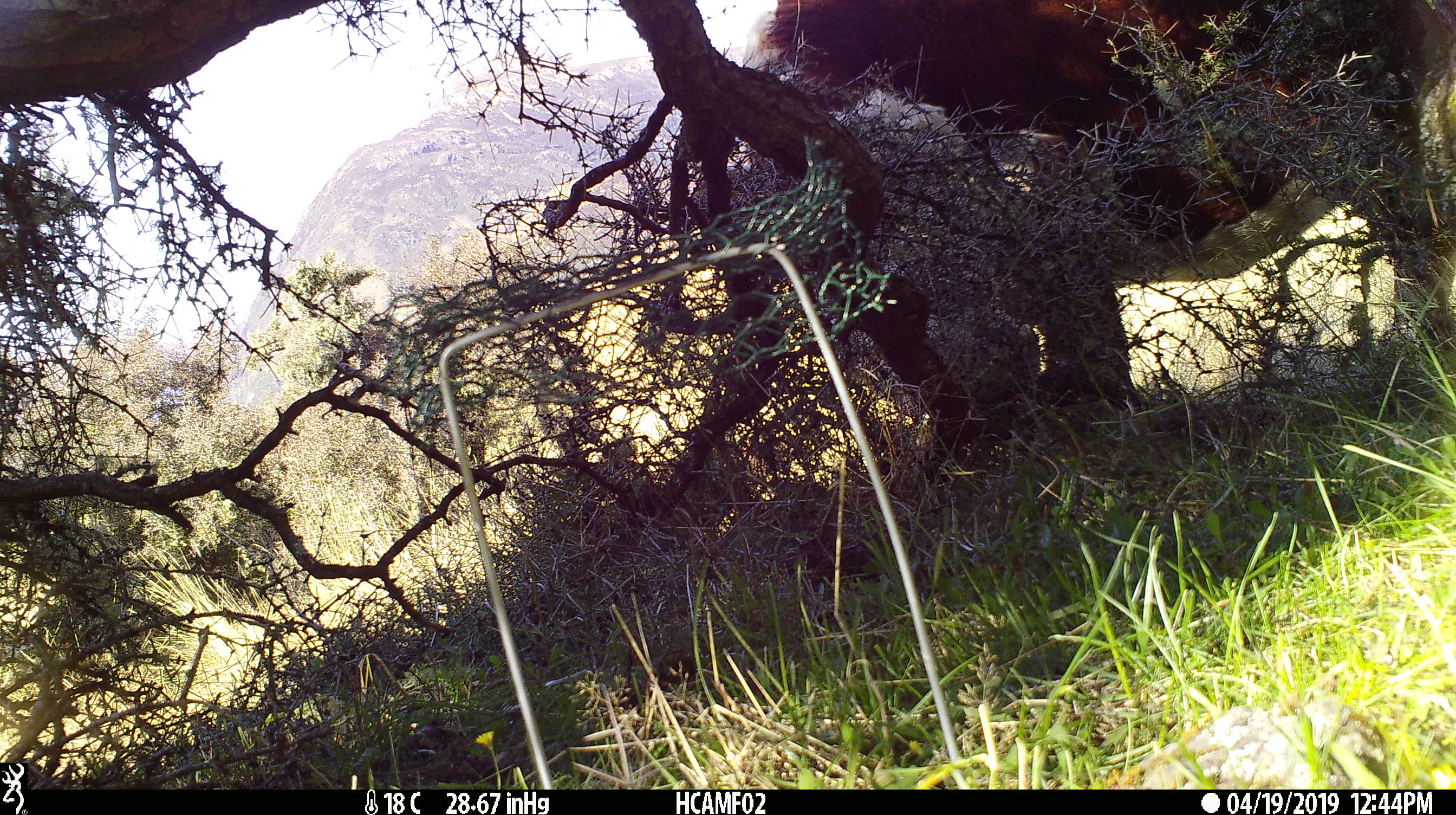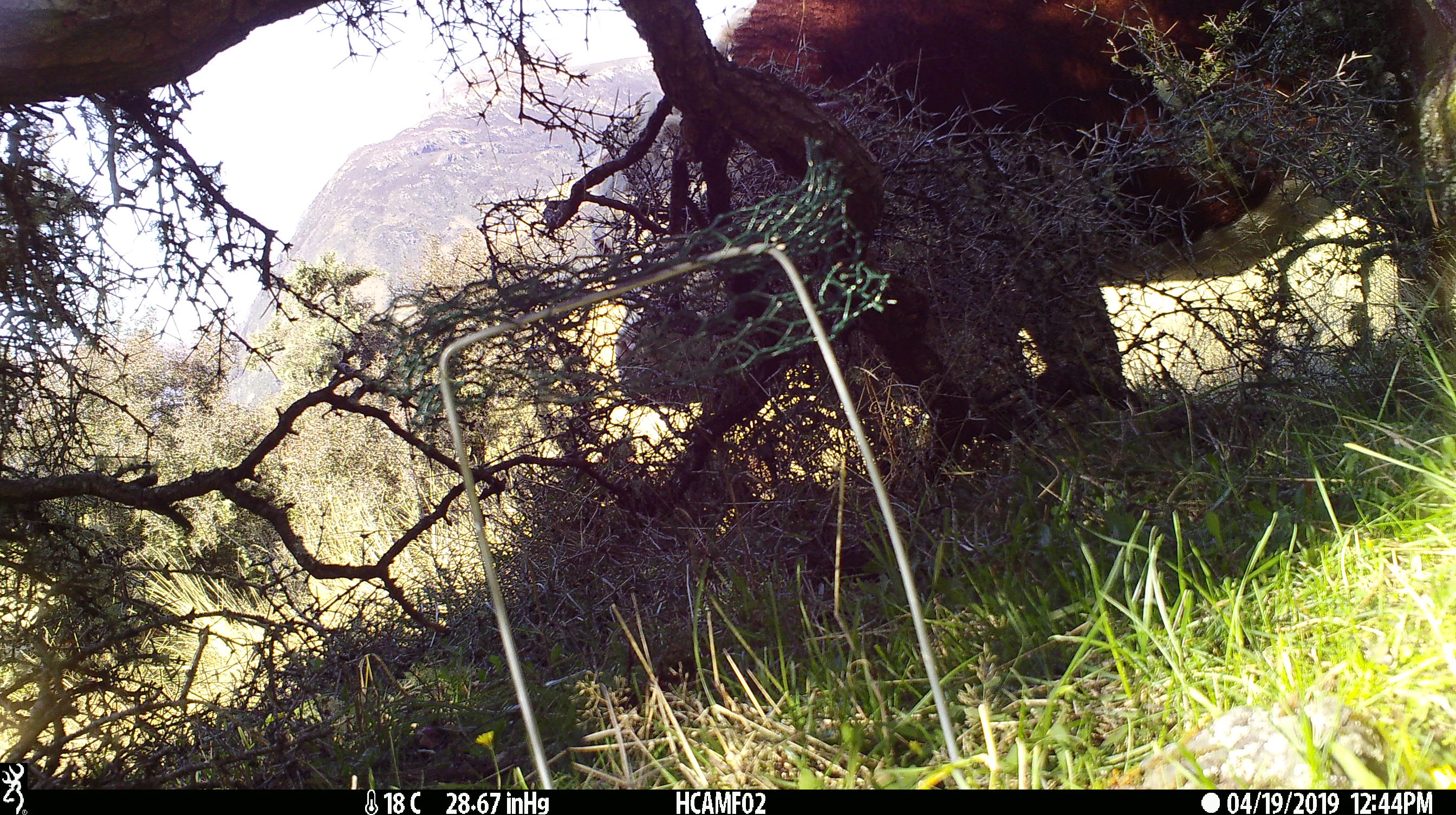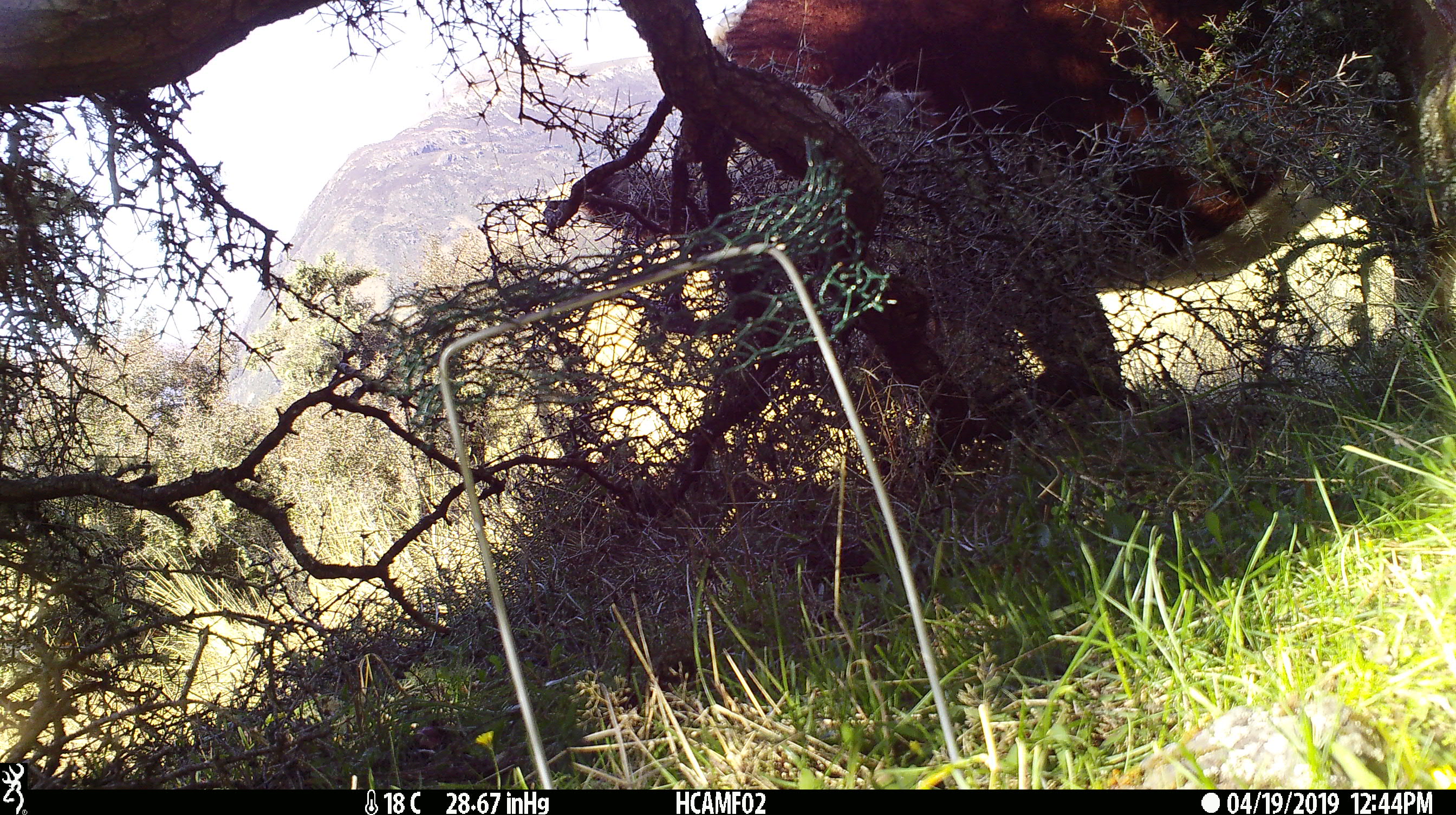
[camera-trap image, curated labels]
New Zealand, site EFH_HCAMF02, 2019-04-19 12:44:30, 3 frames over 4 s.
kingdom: Animalia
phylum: Chordata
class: Mammalia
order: Artiodactyla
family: Bovidae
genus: Bos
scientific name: Bos taurus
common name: domestic cow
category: cow